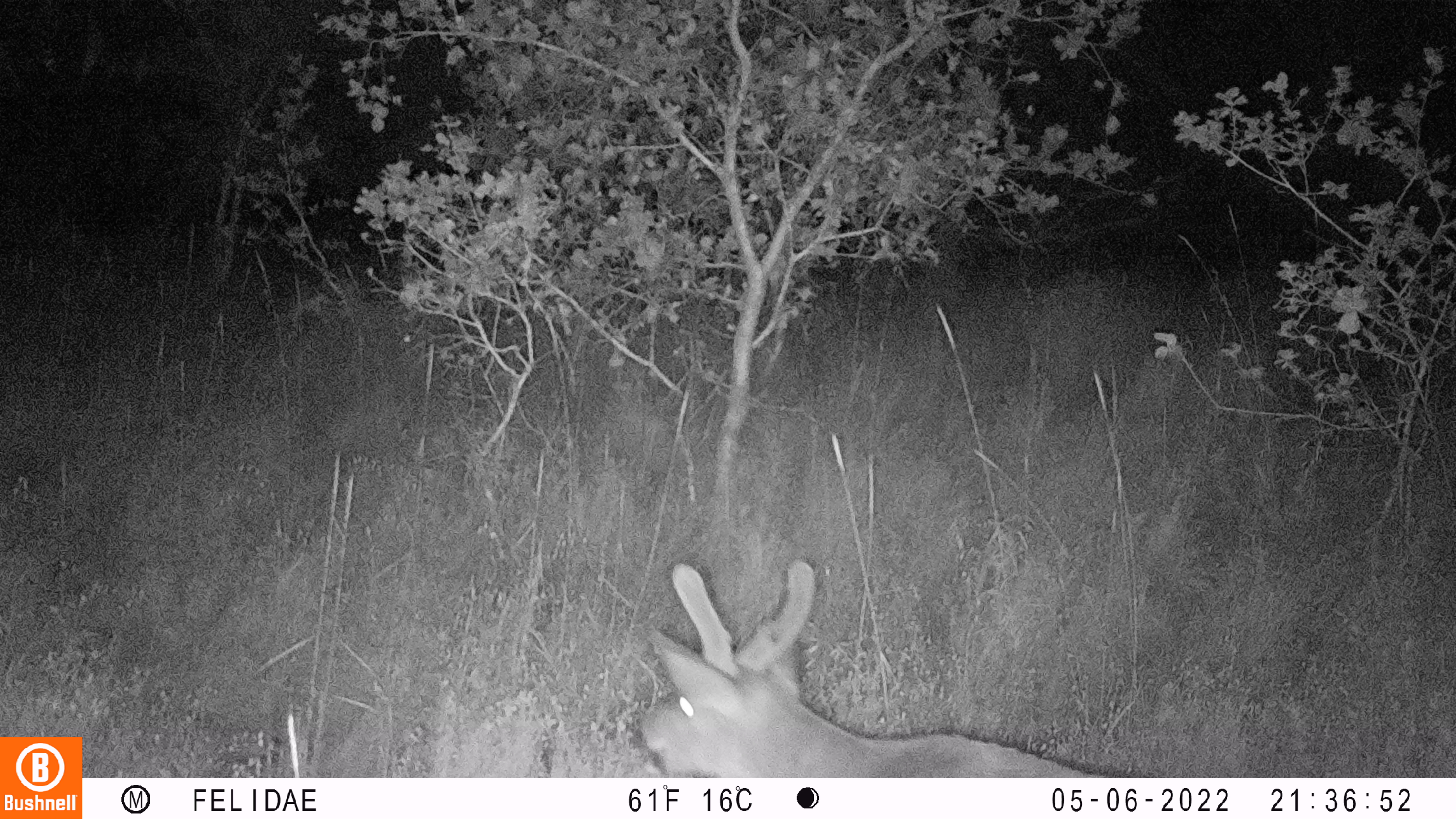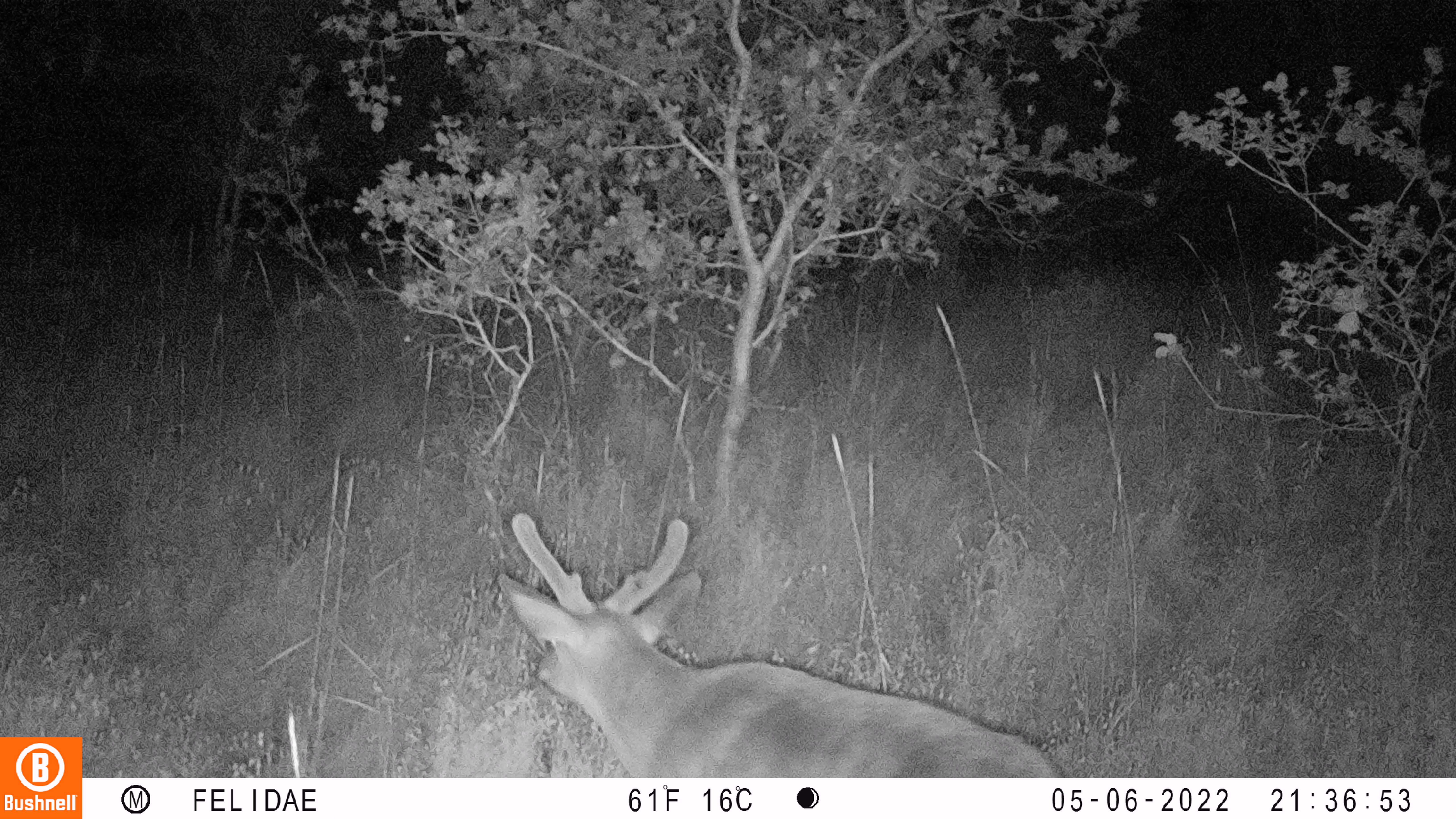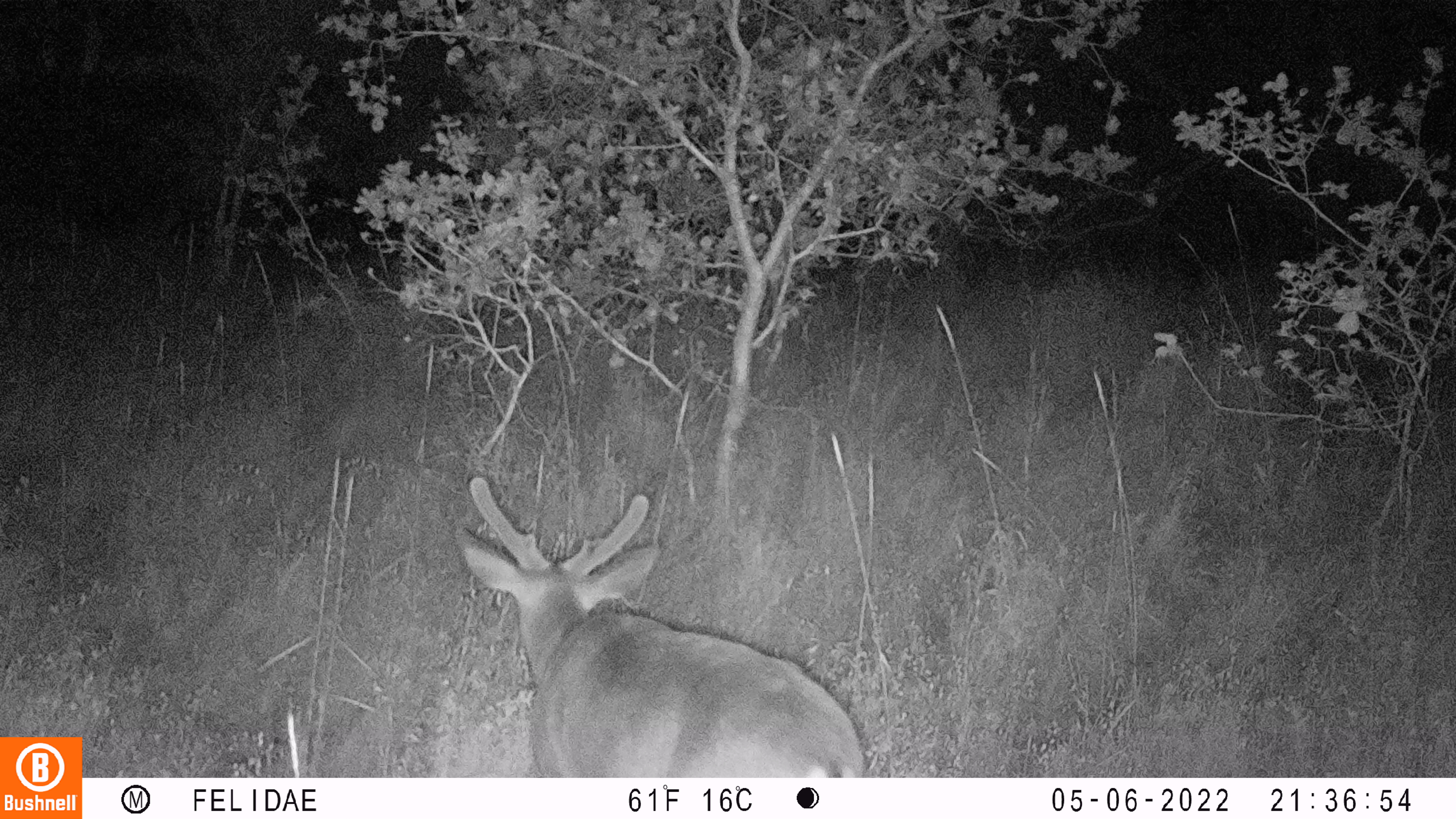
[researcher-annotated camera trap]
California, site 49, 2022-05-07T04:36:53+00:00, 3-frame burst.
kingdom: Animalia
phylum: Chordata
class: Mammalia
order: Artiodactyla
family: Cervidae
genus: Odocoileus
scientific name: Odocoileus hemionus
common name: mule deer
Mule deer (Odocoileus hemionus).